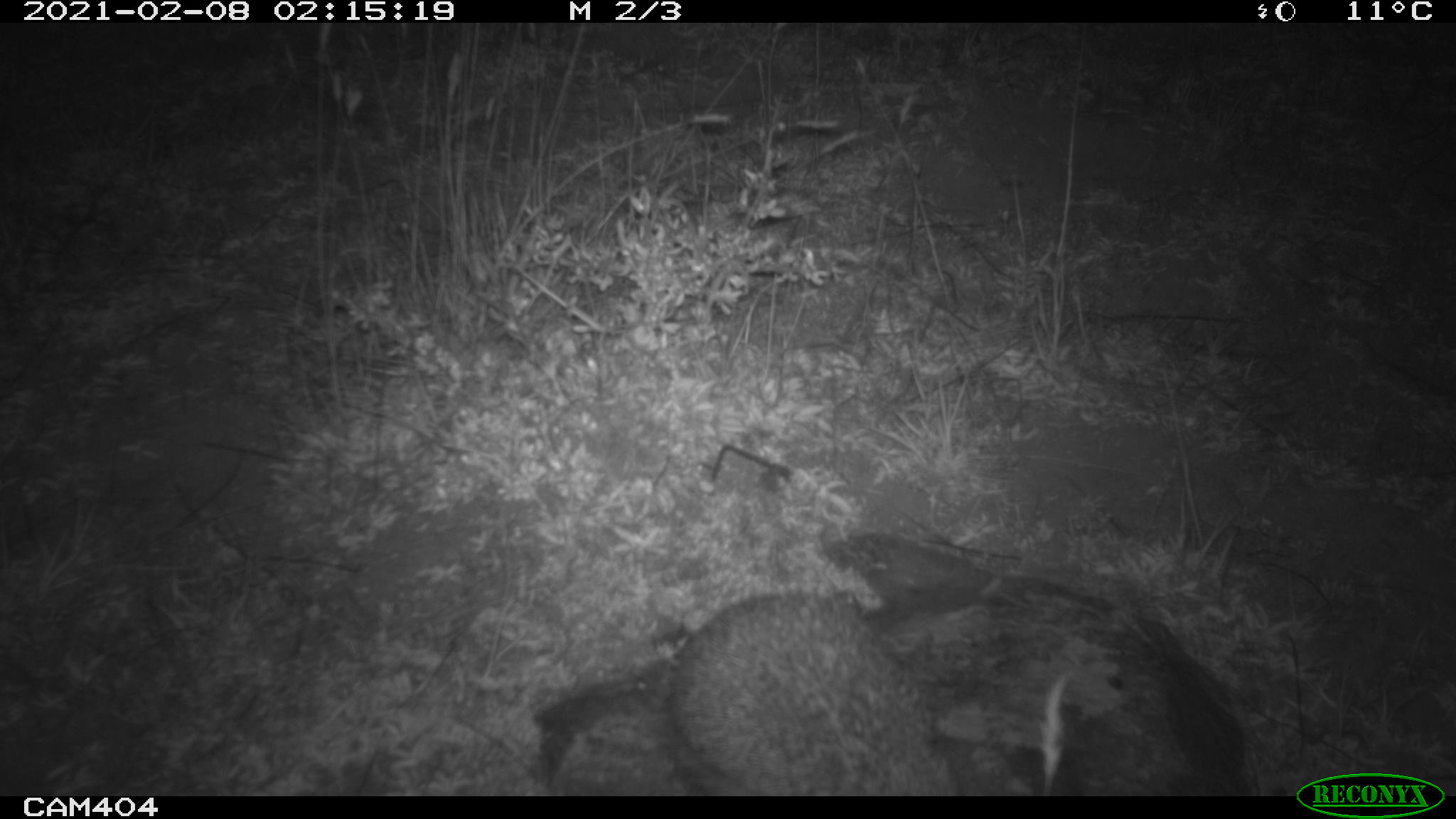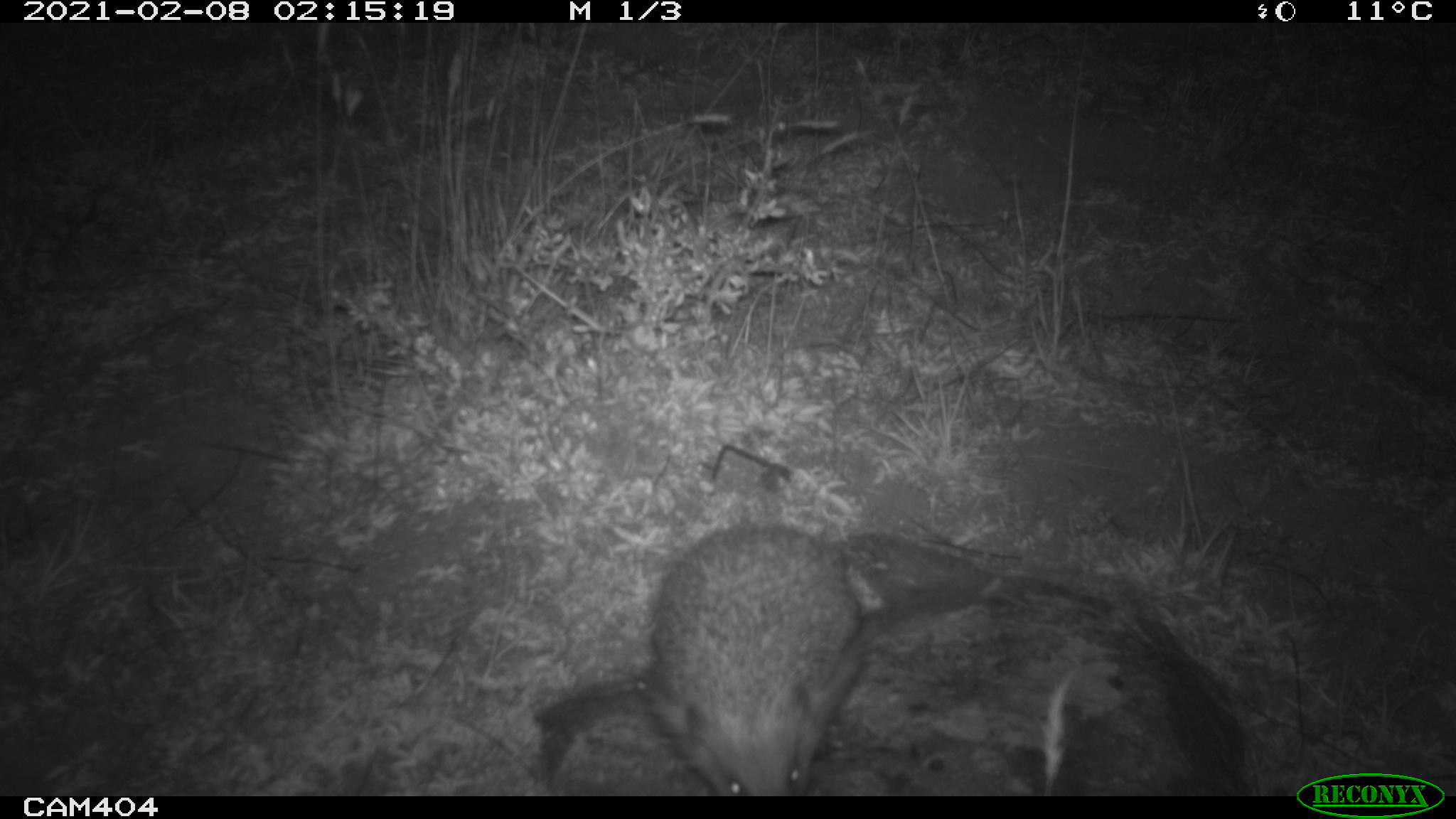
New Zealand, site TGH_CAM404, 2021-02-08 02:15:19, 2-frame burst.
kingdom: Animalia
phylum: Chordata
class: Mammalia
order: Eulipotyphla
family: Erinaceidae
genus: Erinaceus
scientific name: Erinaceus europaeus europaeus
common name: european hedgehog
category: hedgehog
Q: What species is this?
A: Hedgehog (european hedgehog) (Erinaceus europaeus europaeus).